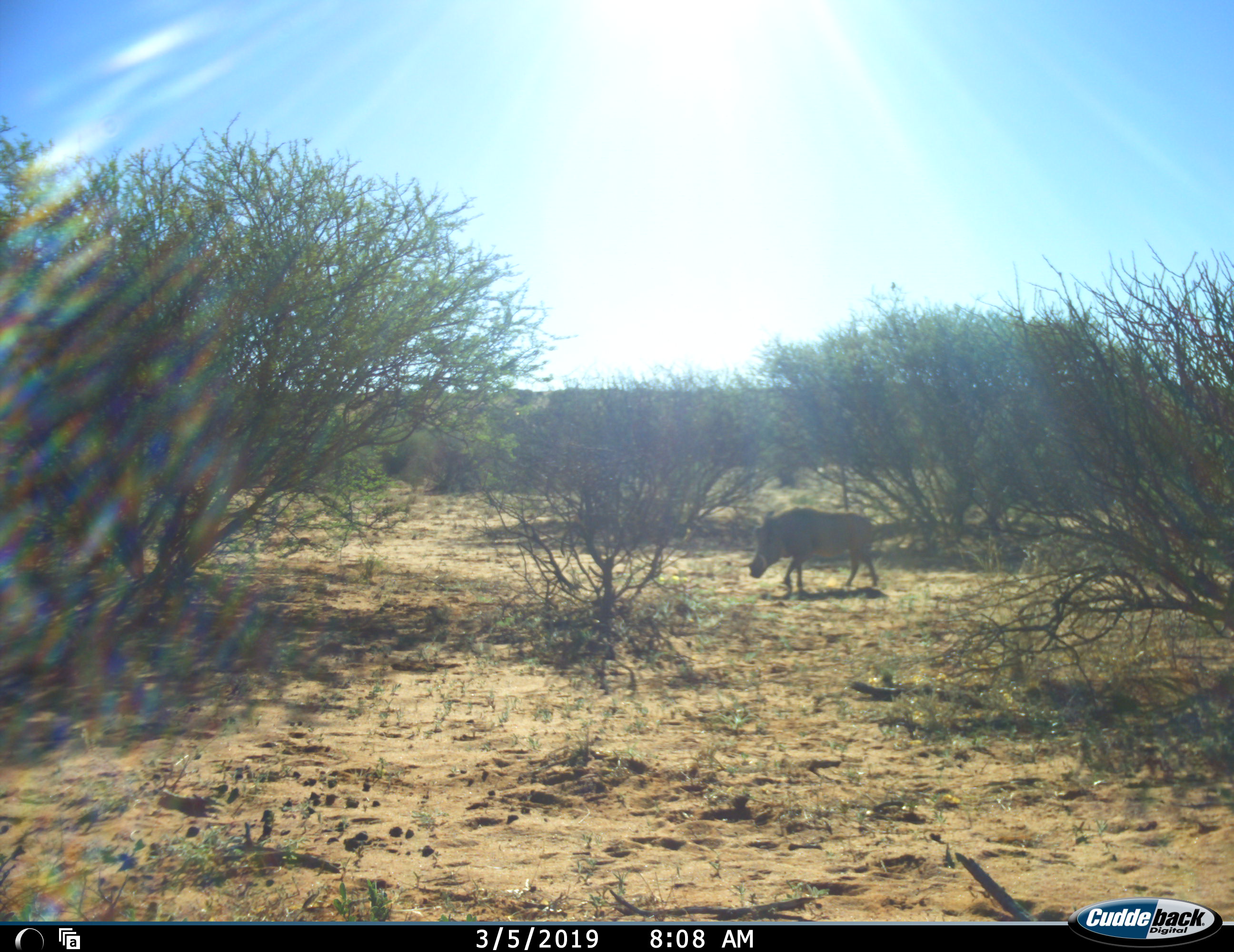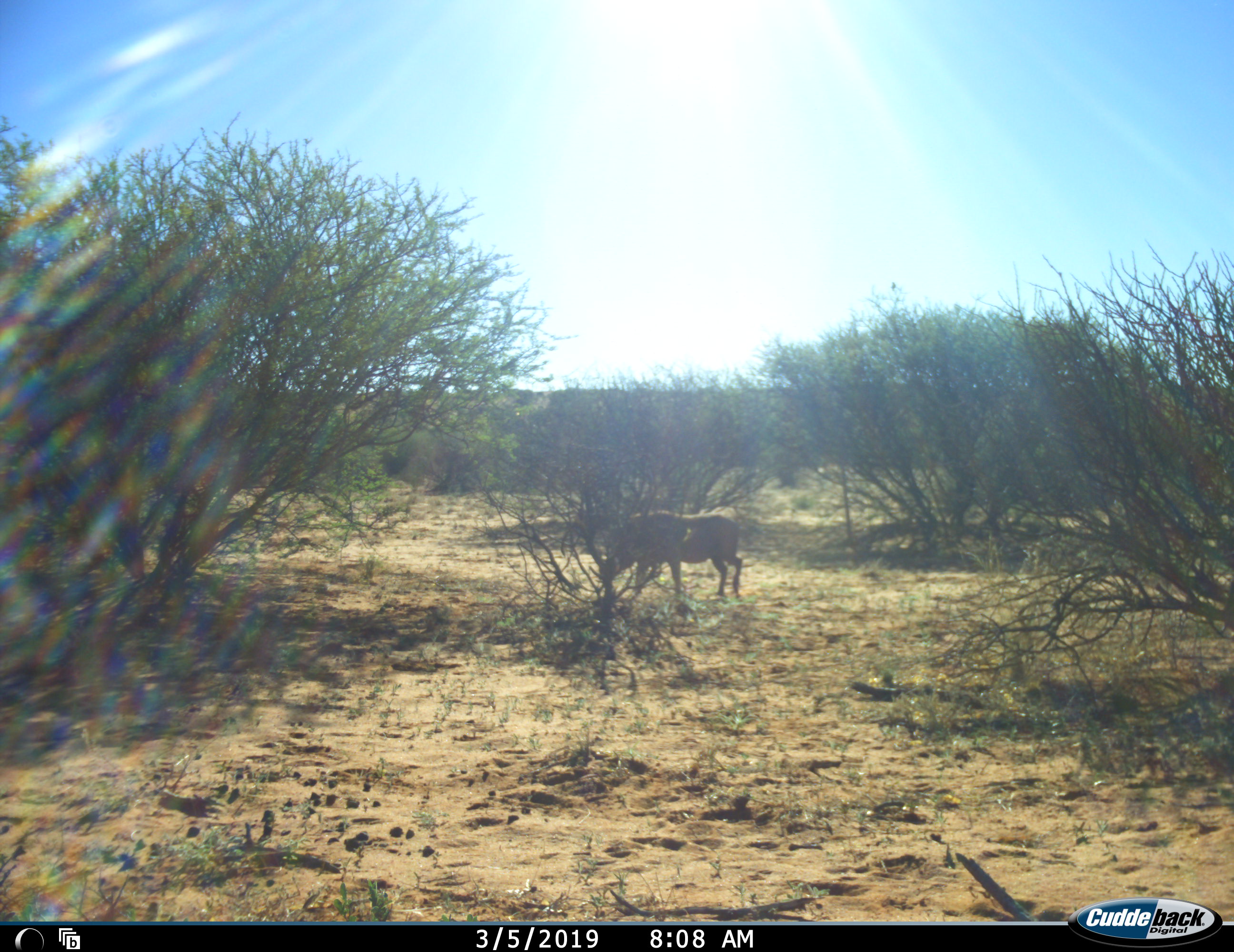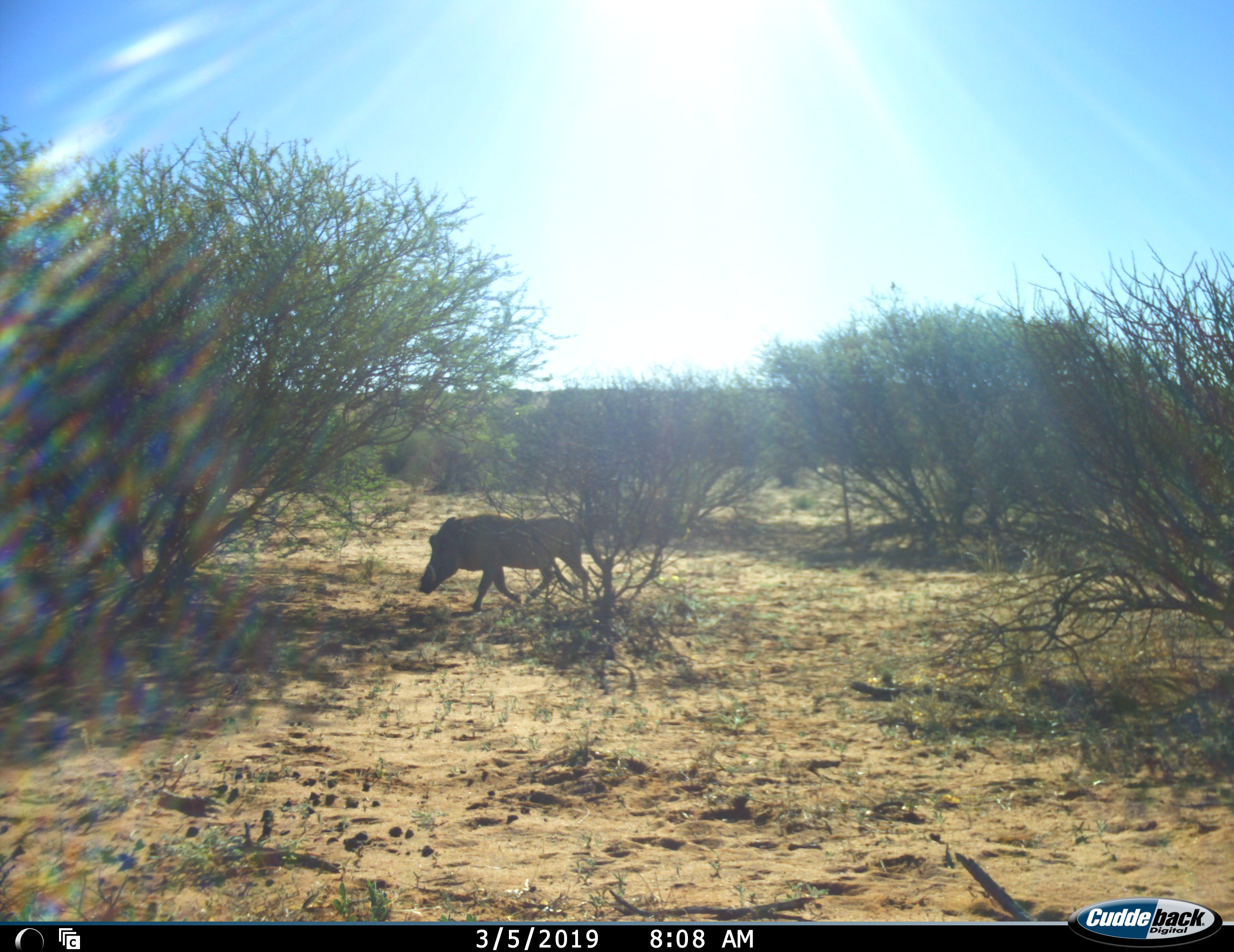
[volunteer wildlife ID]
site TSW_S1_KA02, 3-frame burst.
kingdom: Animalia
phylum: Chordata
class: Mammalia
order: Artiodactyla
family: Suidae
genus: Phacochoerus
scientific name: Phacochoerus africanus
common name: warthog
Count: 2.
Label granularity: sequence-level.